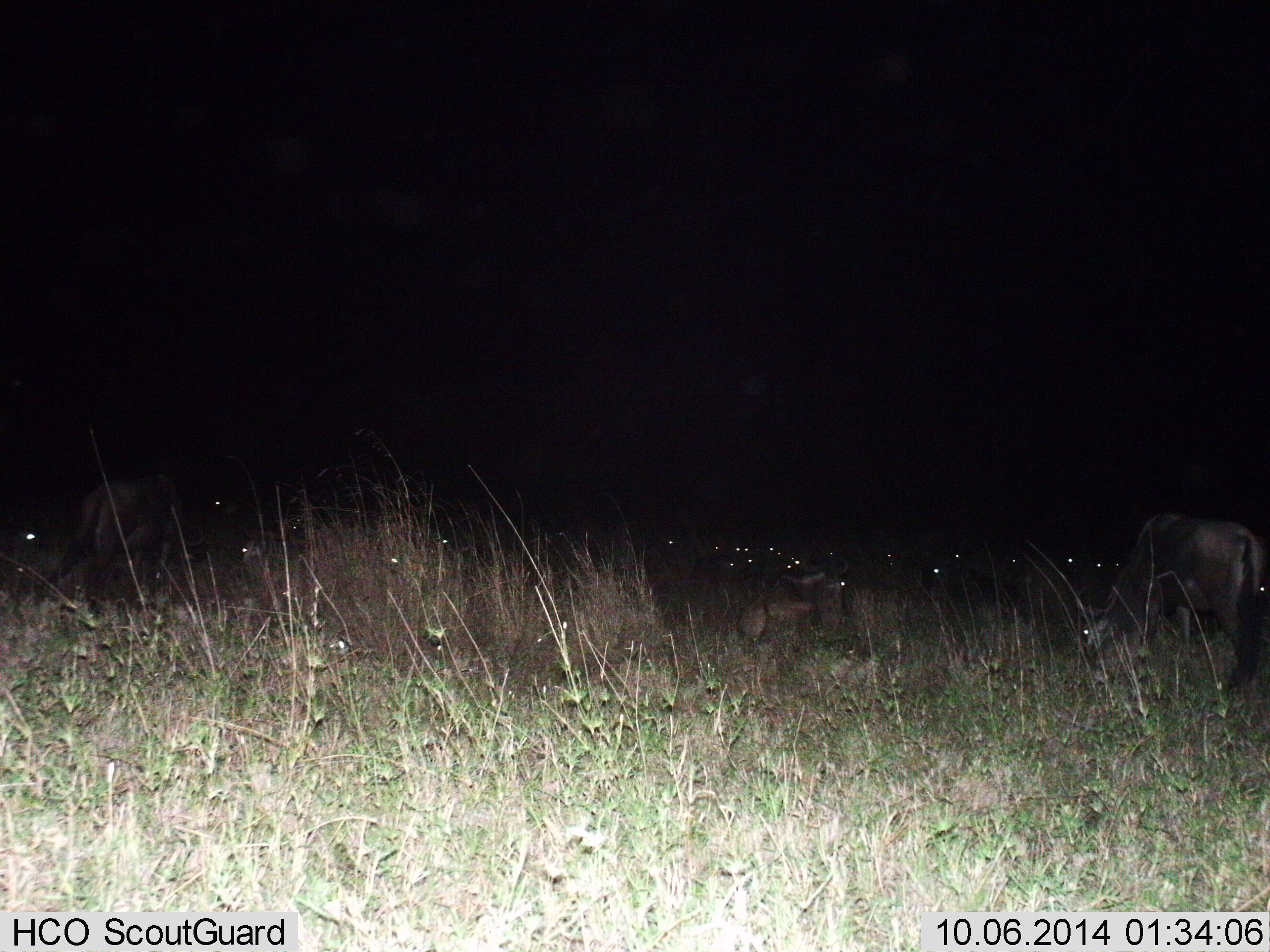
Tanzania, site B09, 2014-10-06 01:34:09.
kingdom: Animalia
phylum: Chordata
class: Mammalia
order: Artiodactyla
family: Bovidae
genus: Connochaetes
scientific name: Connochaetes taurinus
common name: blue wildebeest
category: wildebeest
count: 11-50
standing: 40%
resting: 40%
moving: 0%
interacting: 0%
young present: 0%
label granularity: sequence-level